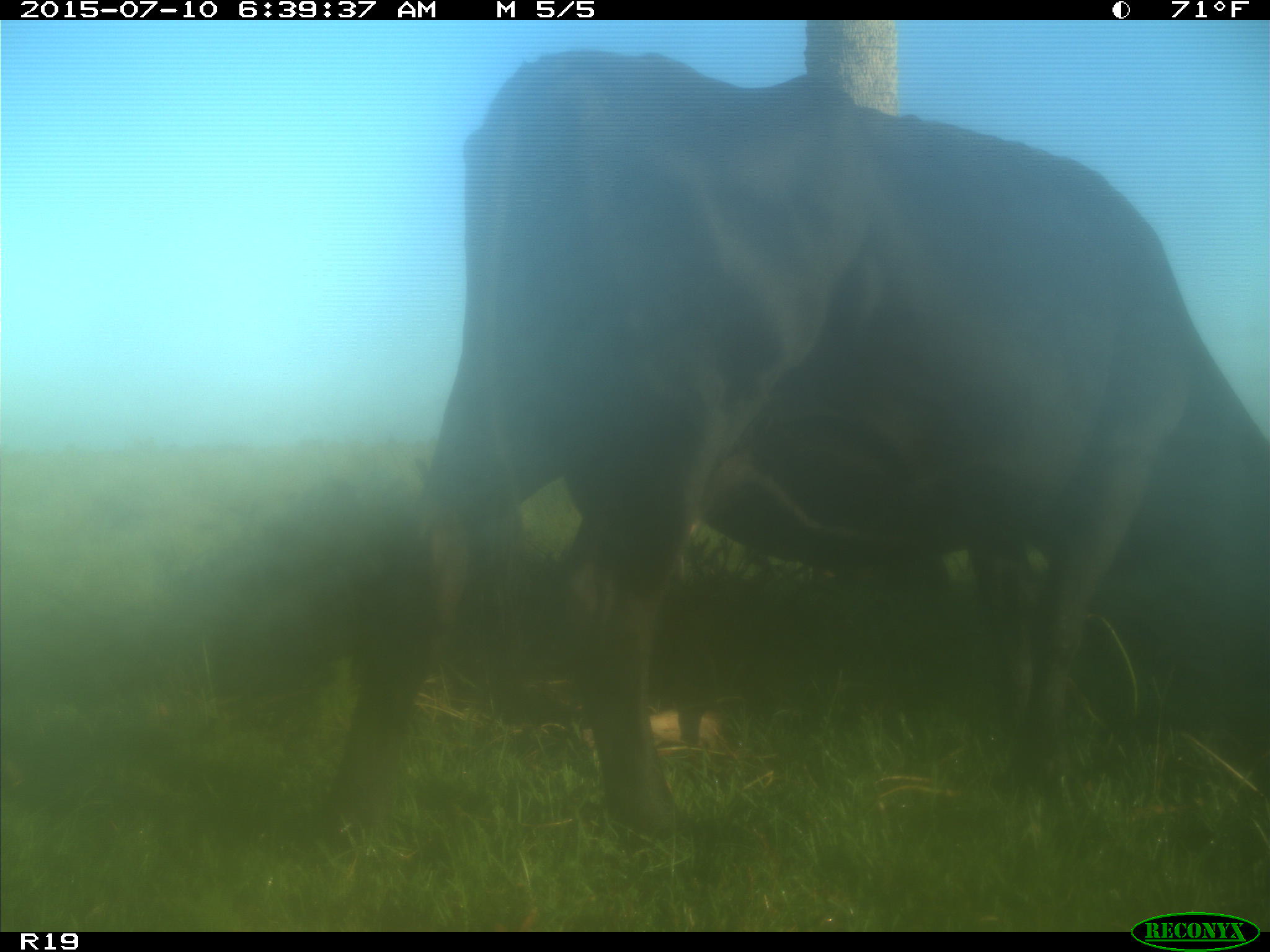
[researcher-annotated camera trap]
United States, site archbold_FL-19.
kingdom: Animalia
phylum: Chordata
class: Mammalia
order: Artiodactyla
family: Bovidae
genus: Bos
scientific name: Bos taurus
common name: domestic cow